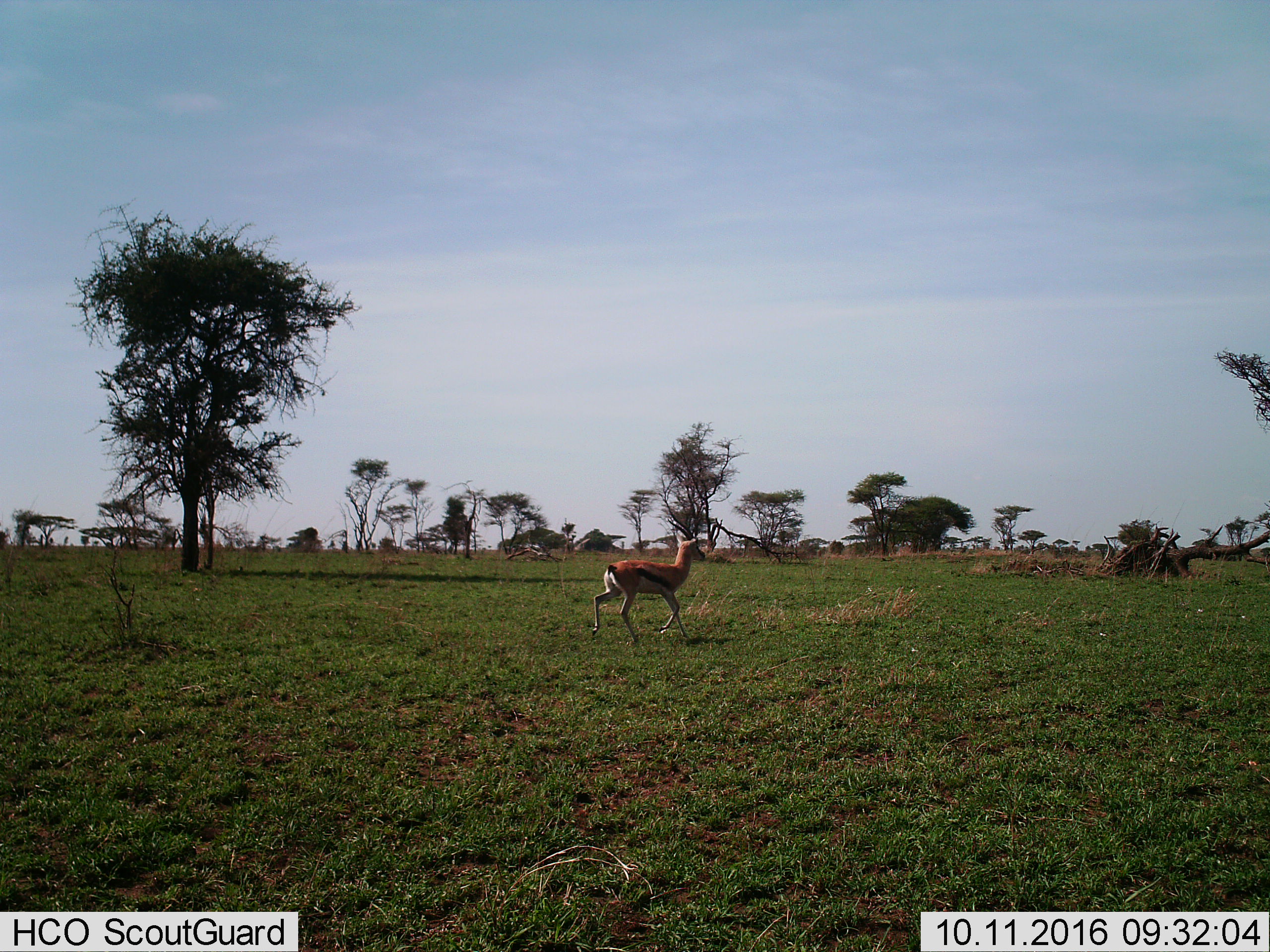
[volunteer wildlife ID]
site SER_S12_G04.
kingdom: Animalia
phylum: Chordata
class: Mammalia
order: Artiodactyla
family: Bovidae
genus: Eudorcas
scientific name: Eudorcas thomsonii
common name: thomson's gazelle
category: gazellethomsons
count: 1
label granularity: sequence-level